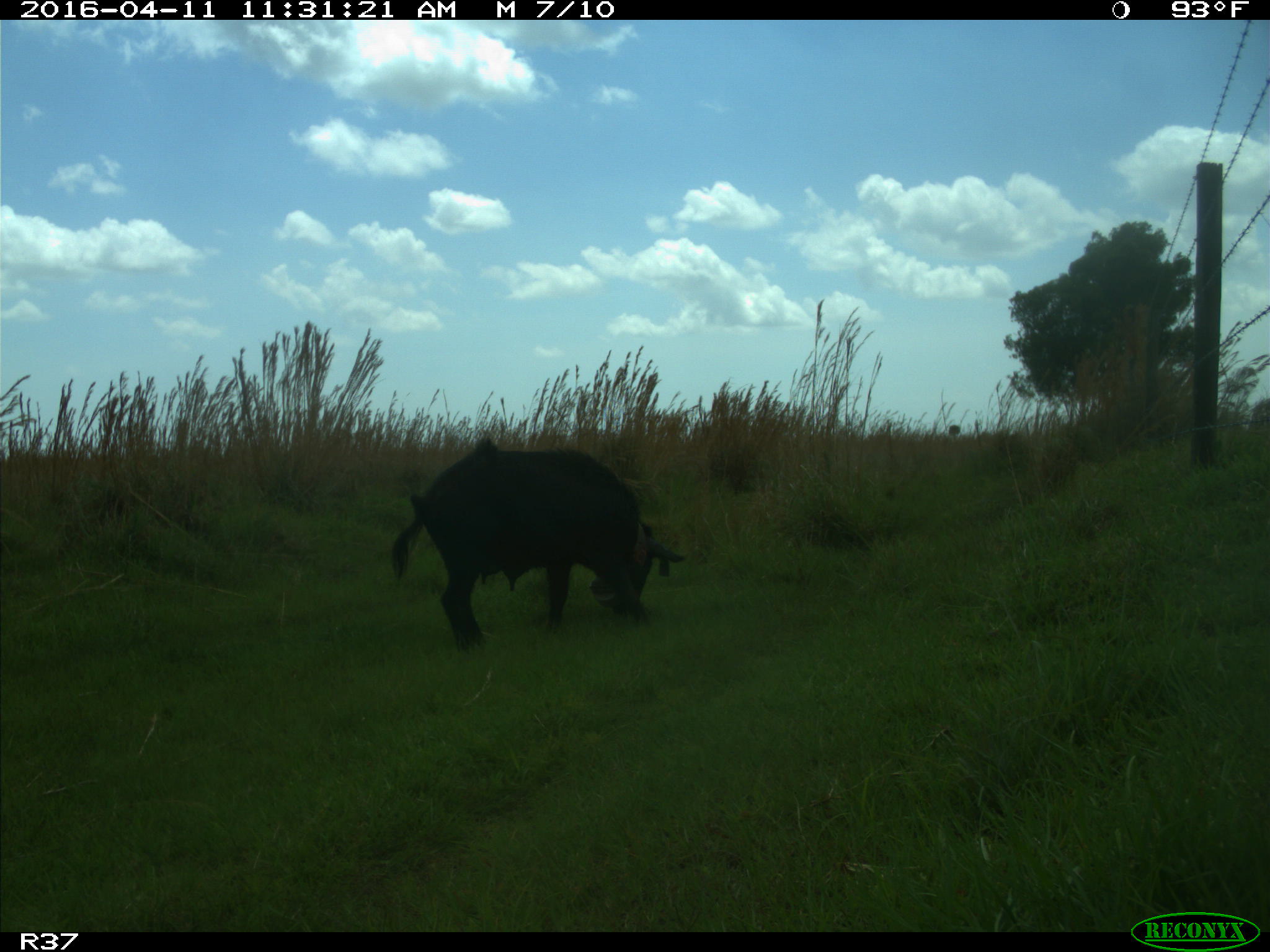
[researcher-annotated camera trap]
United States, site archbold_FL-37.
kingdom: Animalia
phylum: Chordata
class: Mammalia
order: Artiodactyla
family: Suidae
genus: Sus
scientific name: Sus scrofa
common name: wild boar